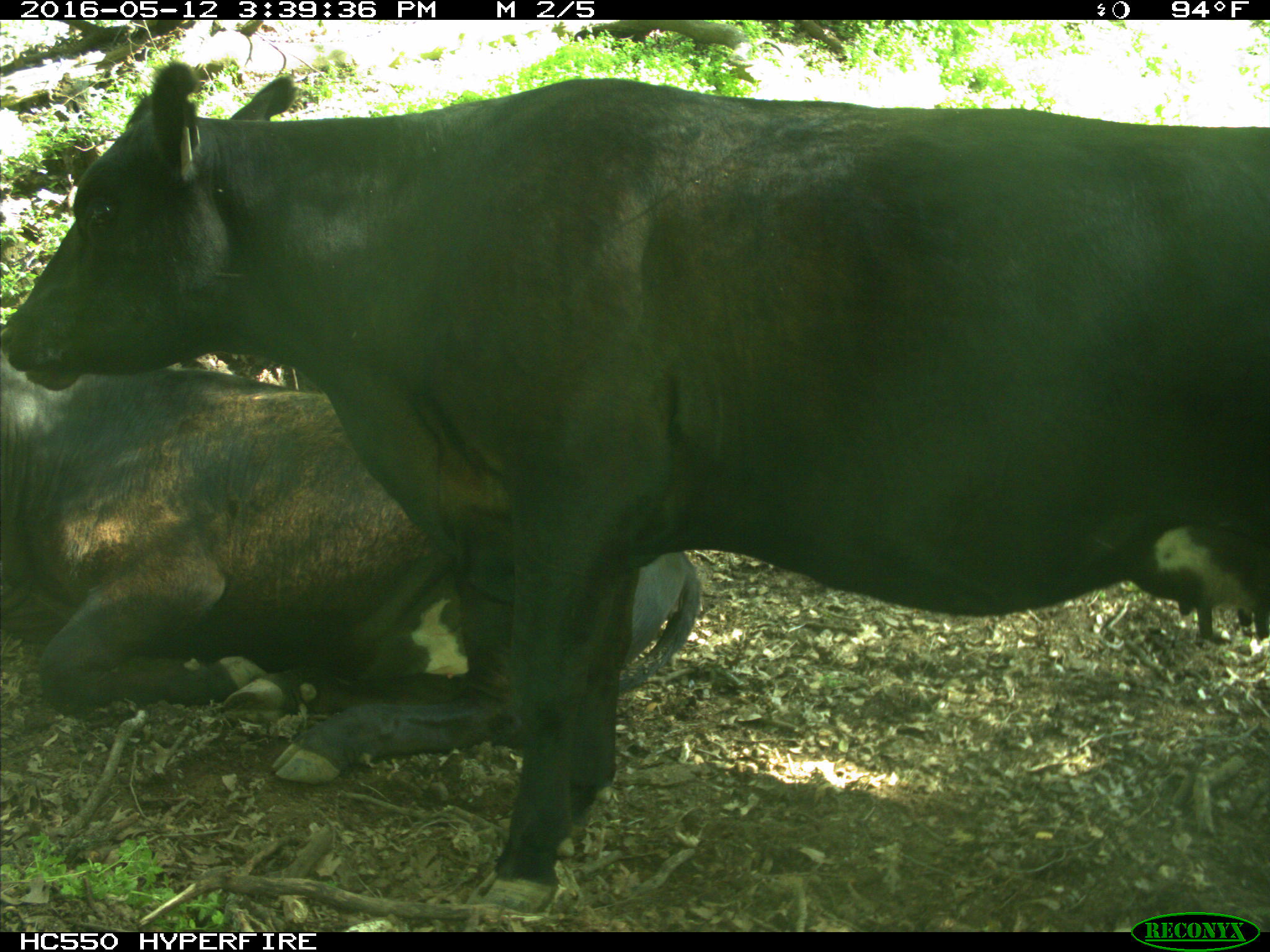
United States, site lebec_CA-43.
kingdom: Animalia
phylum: Chordata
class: Mammalia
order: Artiodactyla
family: Bovidae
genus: Bos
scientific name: Bos taurus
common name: domestic cow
Bos taurus (domestic cow).